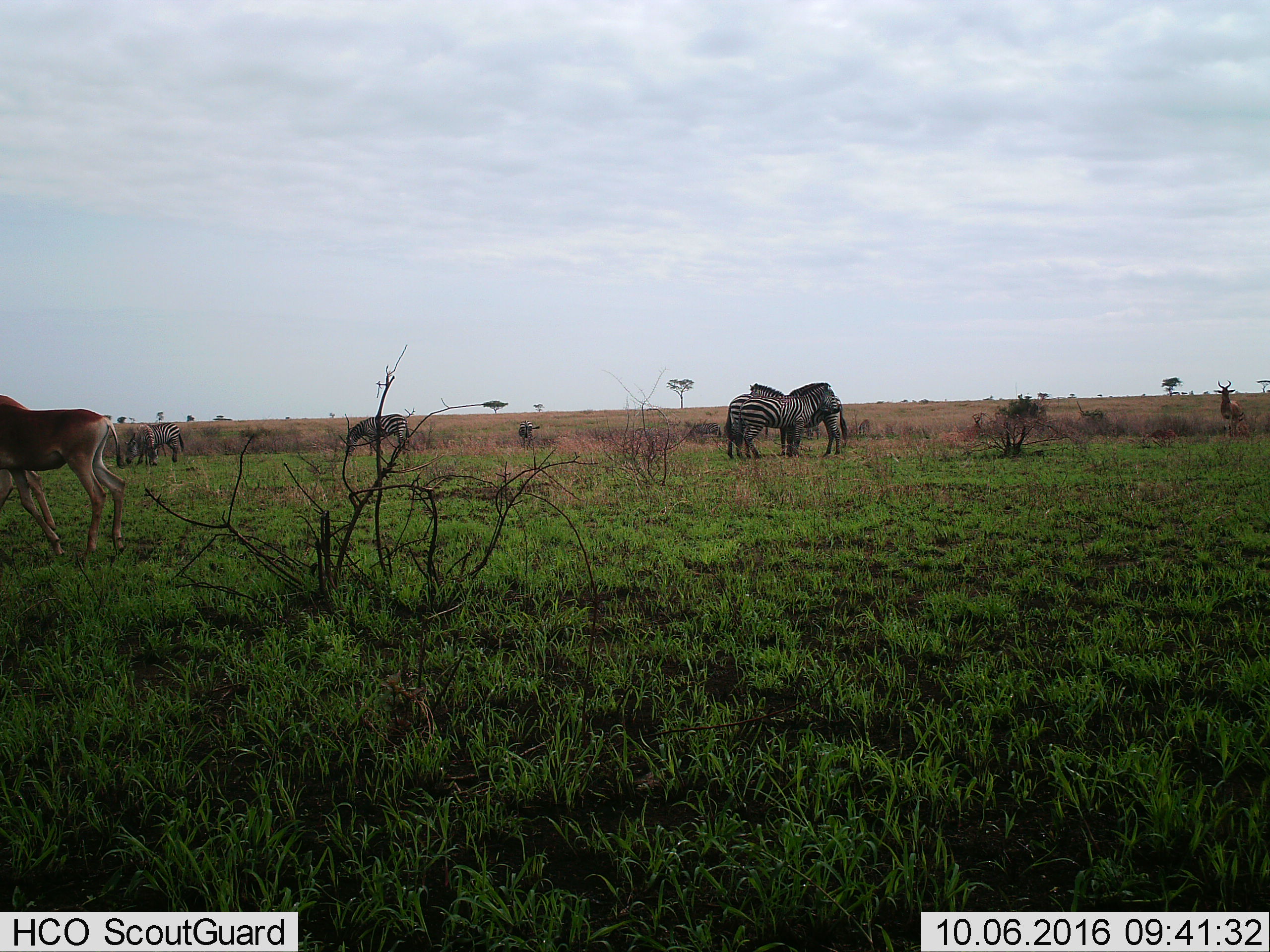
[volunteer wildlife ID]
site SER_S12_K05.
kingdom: Animalia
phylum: Chordata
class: Mammalia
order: Artiodactyla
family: Bovidae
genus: Alcelaphus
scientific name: Alcelaphus buselaphus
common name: hartebeest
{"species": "hartebeest (Alcelaphus buselaphus)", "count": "3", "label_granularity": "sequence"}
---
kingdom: Animalia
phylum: Chordata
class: Mammalia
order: Perissodactyla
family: Equidae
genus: Equus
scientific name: Equus quagga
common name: plains zebra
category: zebraplains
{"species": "zebraplains (plains zebra) (Equus quagga)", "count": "7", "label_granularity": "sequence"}